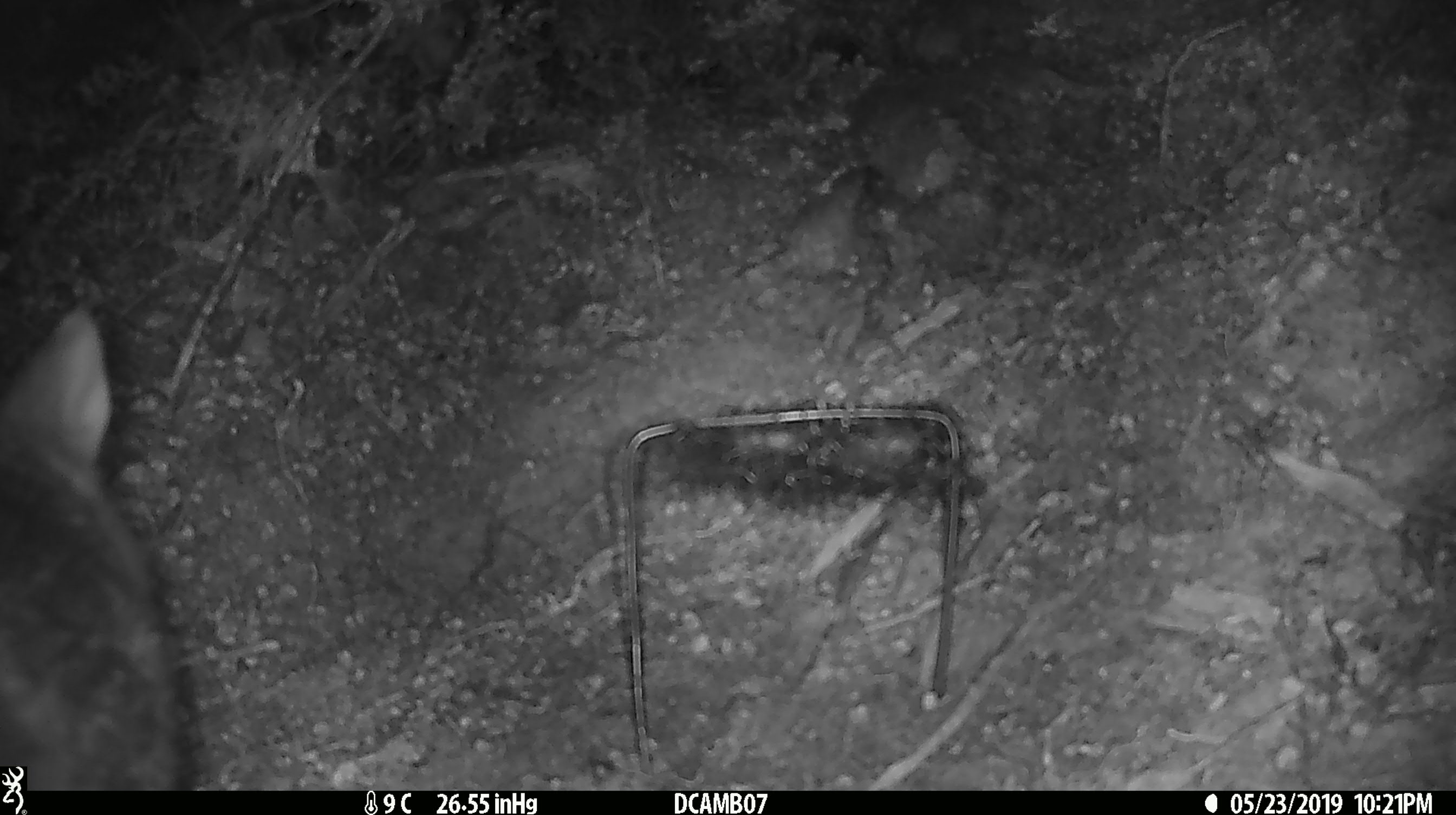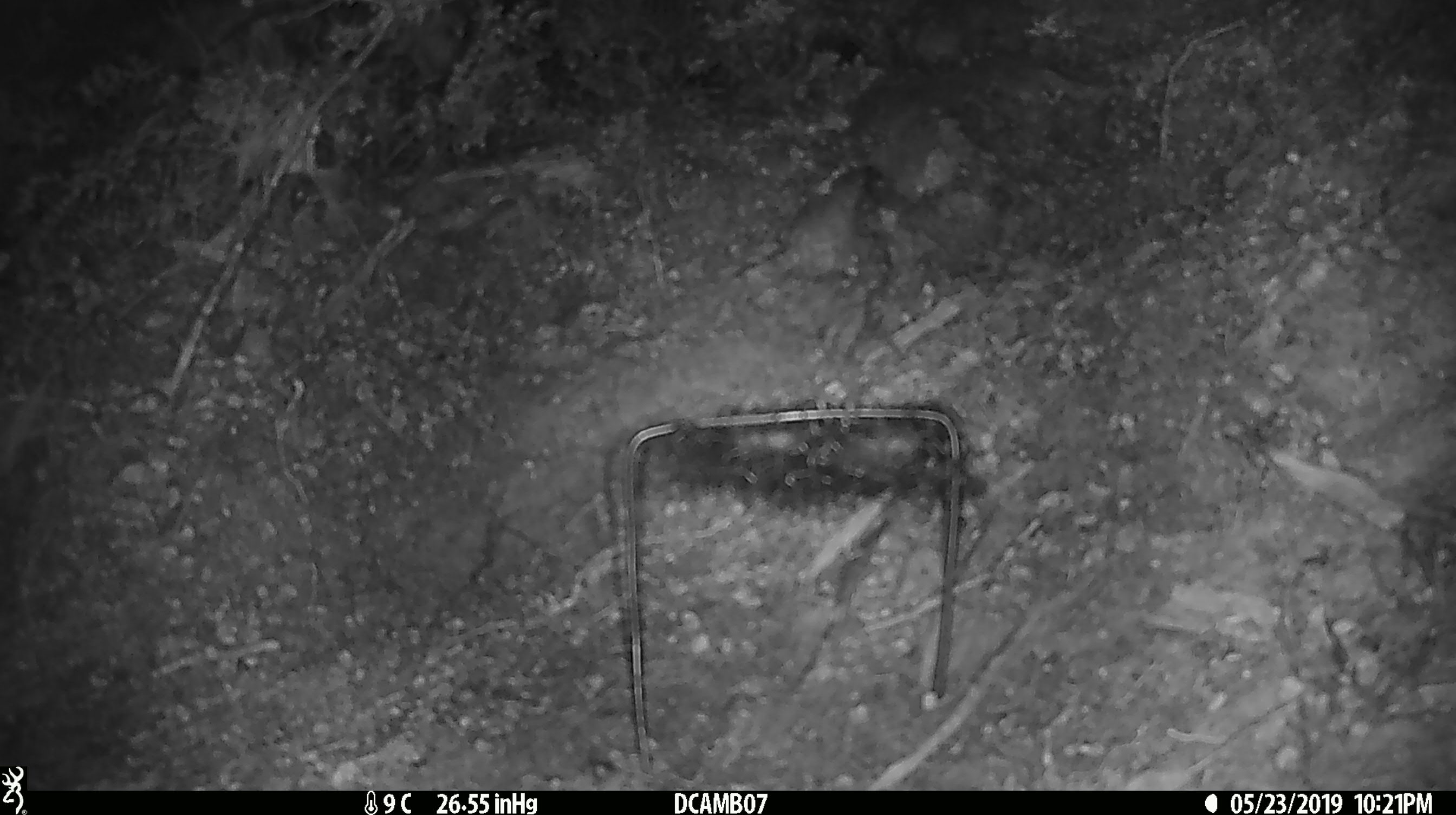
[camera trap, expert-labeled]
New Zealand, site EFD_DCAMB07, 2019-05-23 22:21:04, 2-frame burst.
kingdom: Animalia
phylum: Chordata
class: Mammalia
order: Diprotodontia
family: Phalangeridae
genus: Trichosurus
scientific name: Trichosurus vulpecula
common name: common brushtail possum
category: possum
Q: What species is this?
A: Possum (common brushtail possum) (Trichosurus vulpecula).